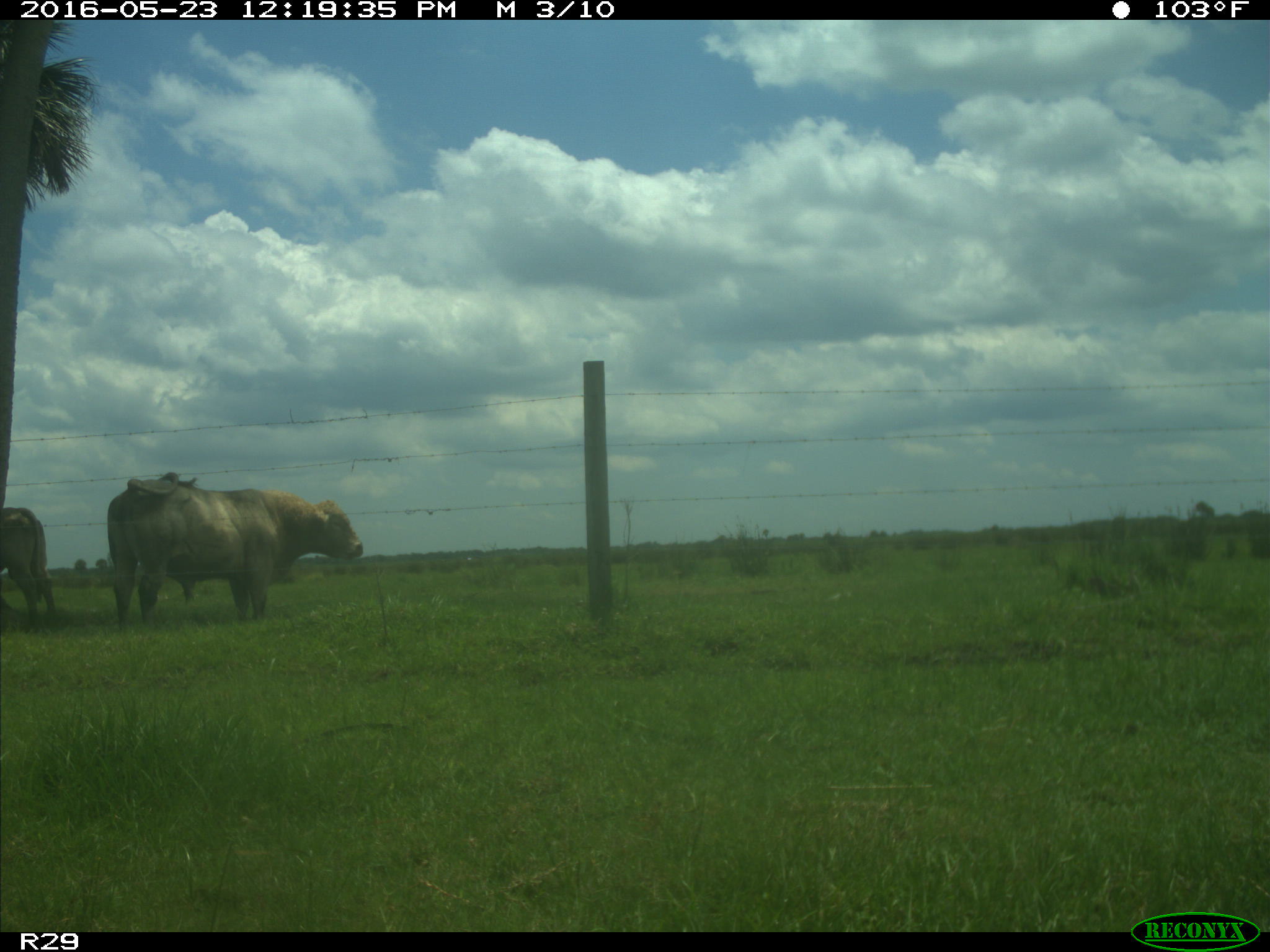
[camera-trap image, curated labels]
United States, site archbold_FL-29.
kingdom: Animalia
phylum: Chordata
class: Mammalia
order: Artiodactyla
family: Bovidae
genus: Bos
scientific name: Bos taurus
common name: domestic cow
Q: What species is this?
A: Bos taurus (domestic cow).